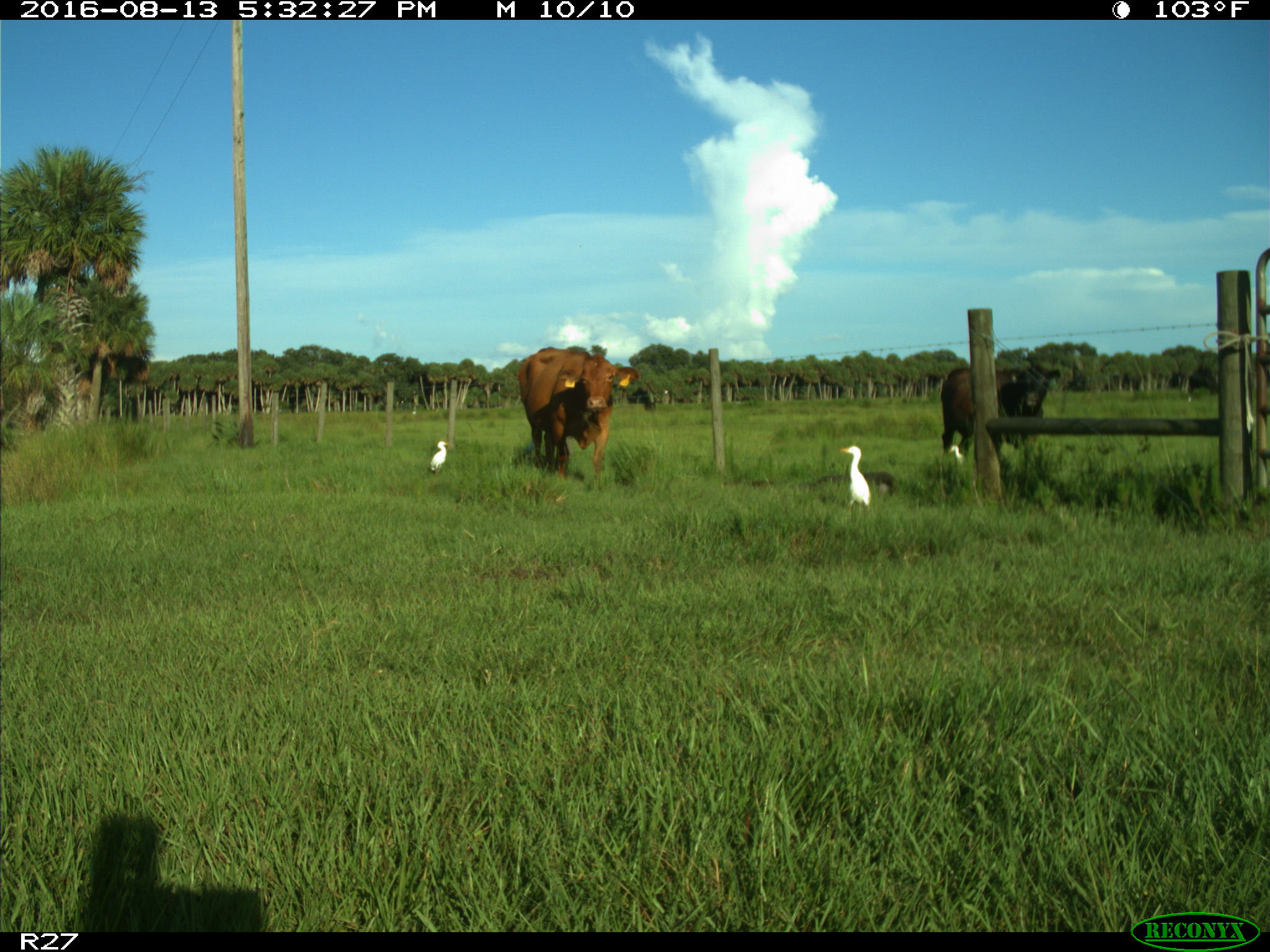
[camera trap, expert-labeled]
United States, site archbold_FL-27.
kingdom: Animalia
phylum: Chordata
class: Mammalia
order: Artiodactyla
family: Bovidae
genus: Bos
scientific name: Bos taurus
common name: domestic cow